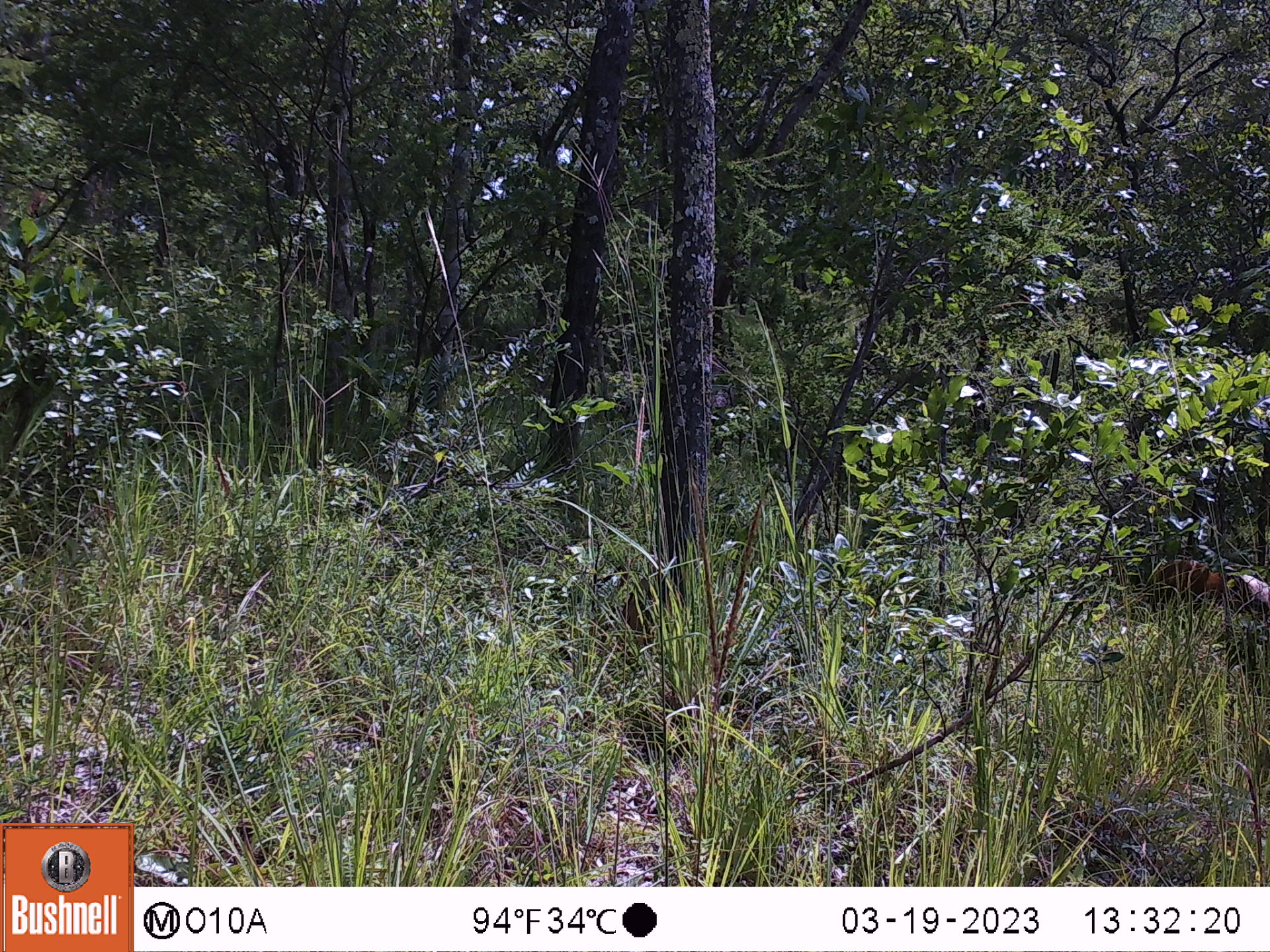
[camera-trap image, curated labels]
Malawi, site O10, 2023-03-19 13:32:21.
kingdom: Animalia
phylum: Chordata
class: Mammalia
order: Artiodactyla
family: Suidae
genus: Potamochoerus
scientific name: Potamochoerus larvatus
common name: bushpig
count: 1